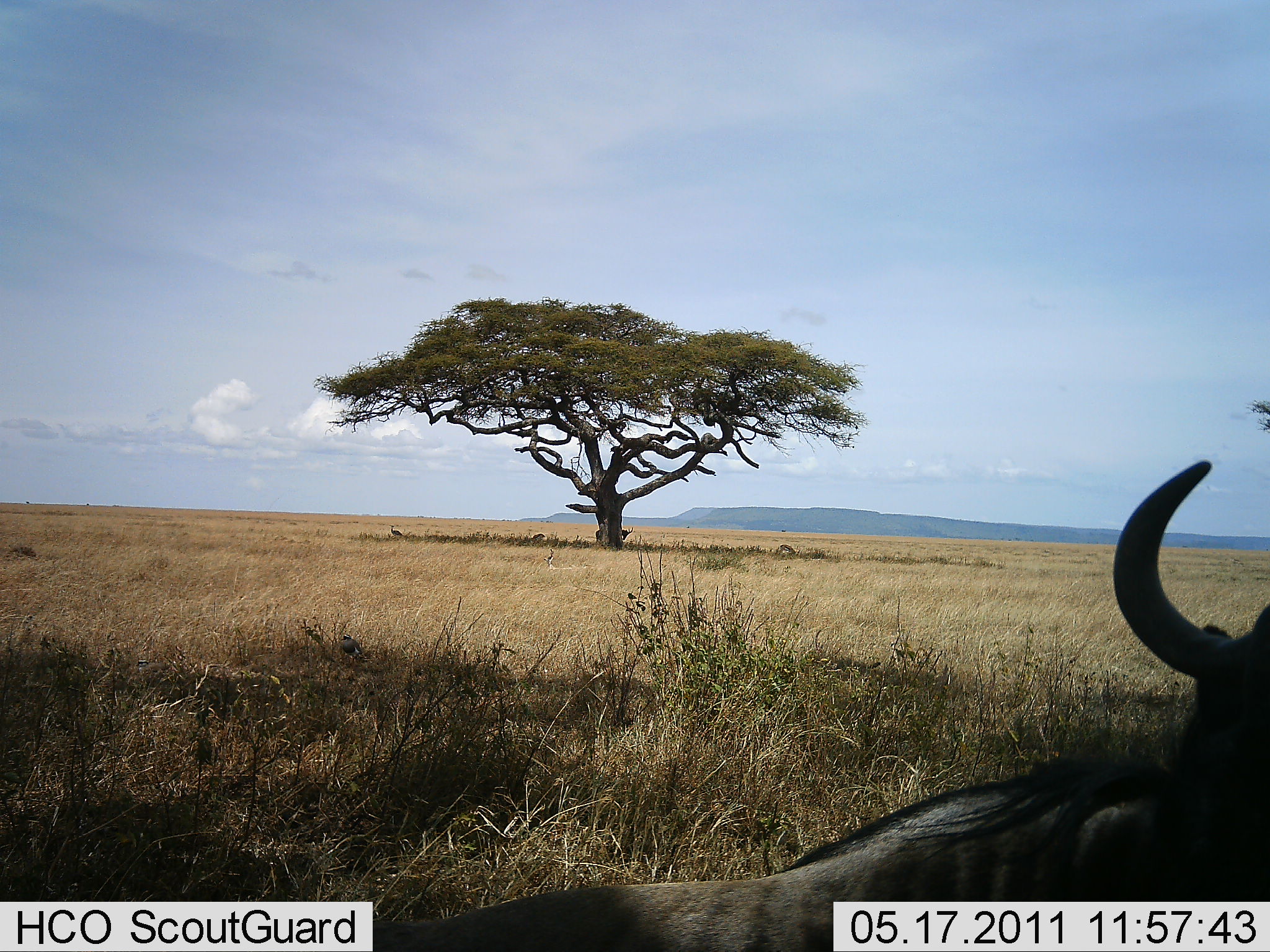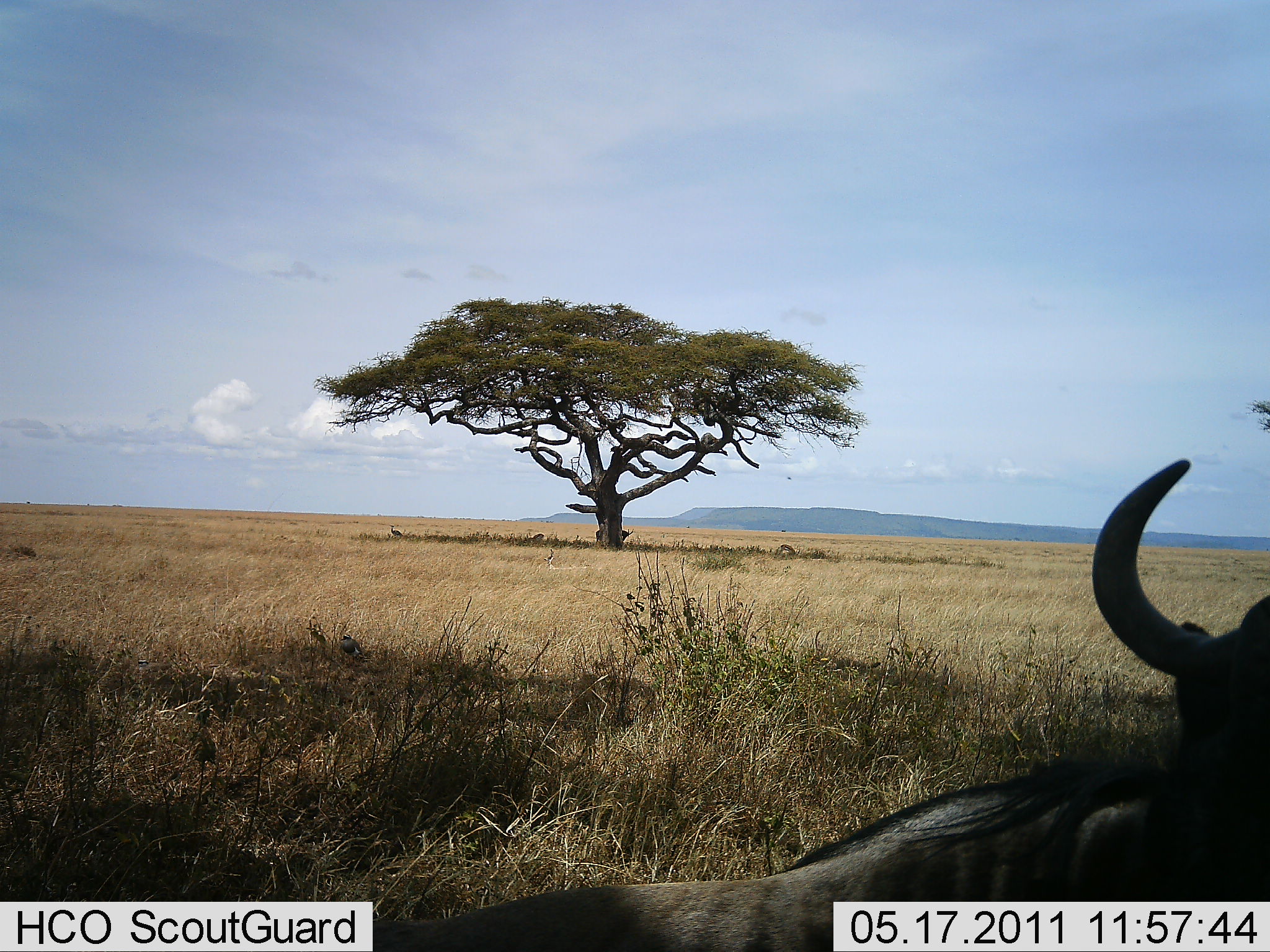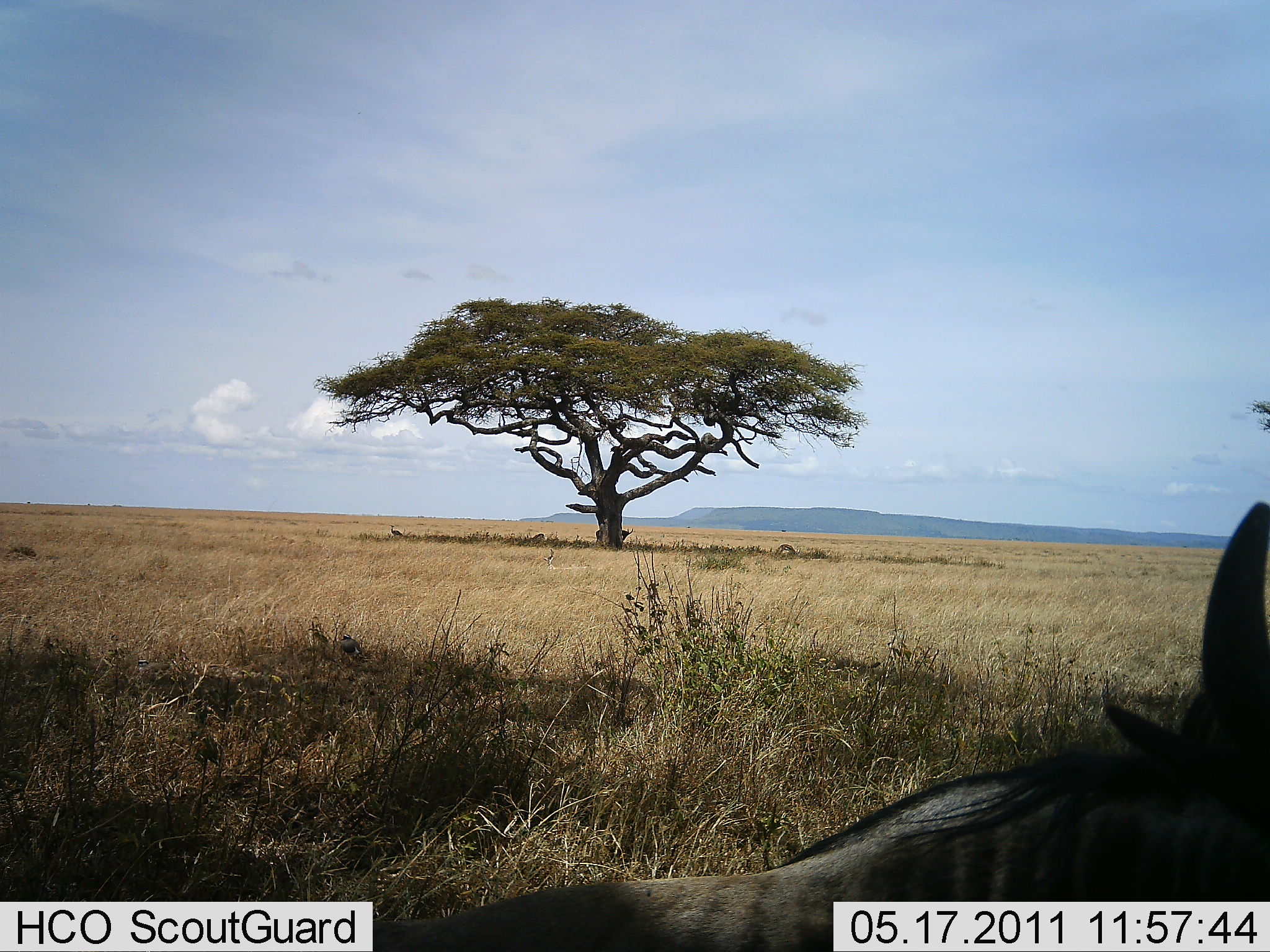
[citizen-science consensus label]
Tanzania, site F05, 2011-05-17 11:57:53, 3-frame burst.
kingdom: Animalia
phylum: Chordata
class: Mammalia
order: Artiodactyla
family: Bovidae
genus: Connochaetes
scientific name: Connochaetes taurinus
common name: blue wildebeest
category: wildebeest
Wildebeest (blue wildebeest) (Connochaetes taurinus), count 1. Behavior (volunteer vote fractions): standing 33%, resting 67%, moving 0%, interacting 0%. Young present (vote fraction): 0%. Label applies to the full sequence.